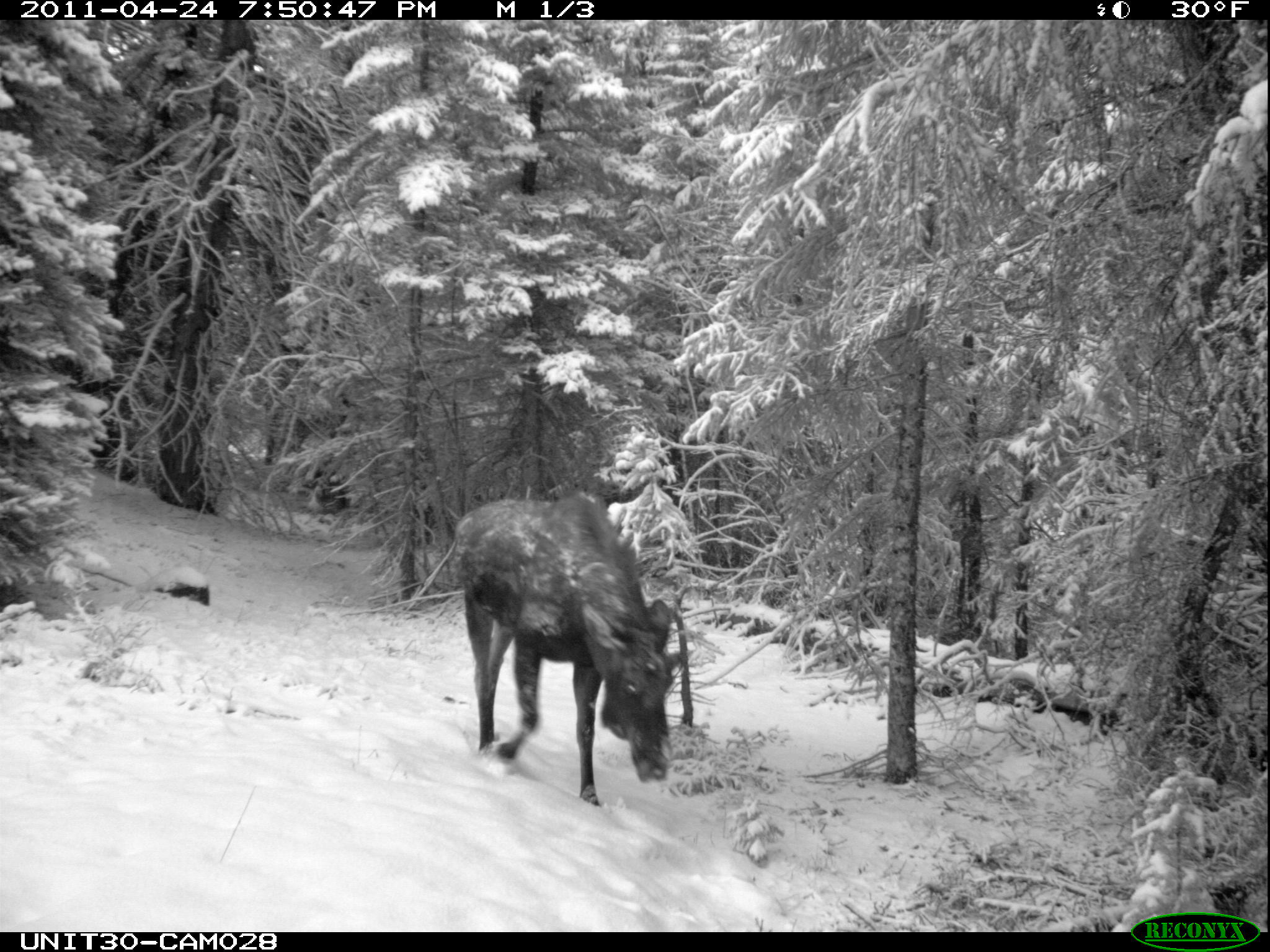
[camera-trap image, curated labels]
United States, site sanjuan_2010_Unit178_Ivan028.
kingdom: Animalia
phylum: Chordata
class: Mammalia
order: Artiodactyla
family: Cervidae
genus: Alces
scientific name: Alces alces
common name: moose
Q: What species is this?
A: Alces alces (moose).